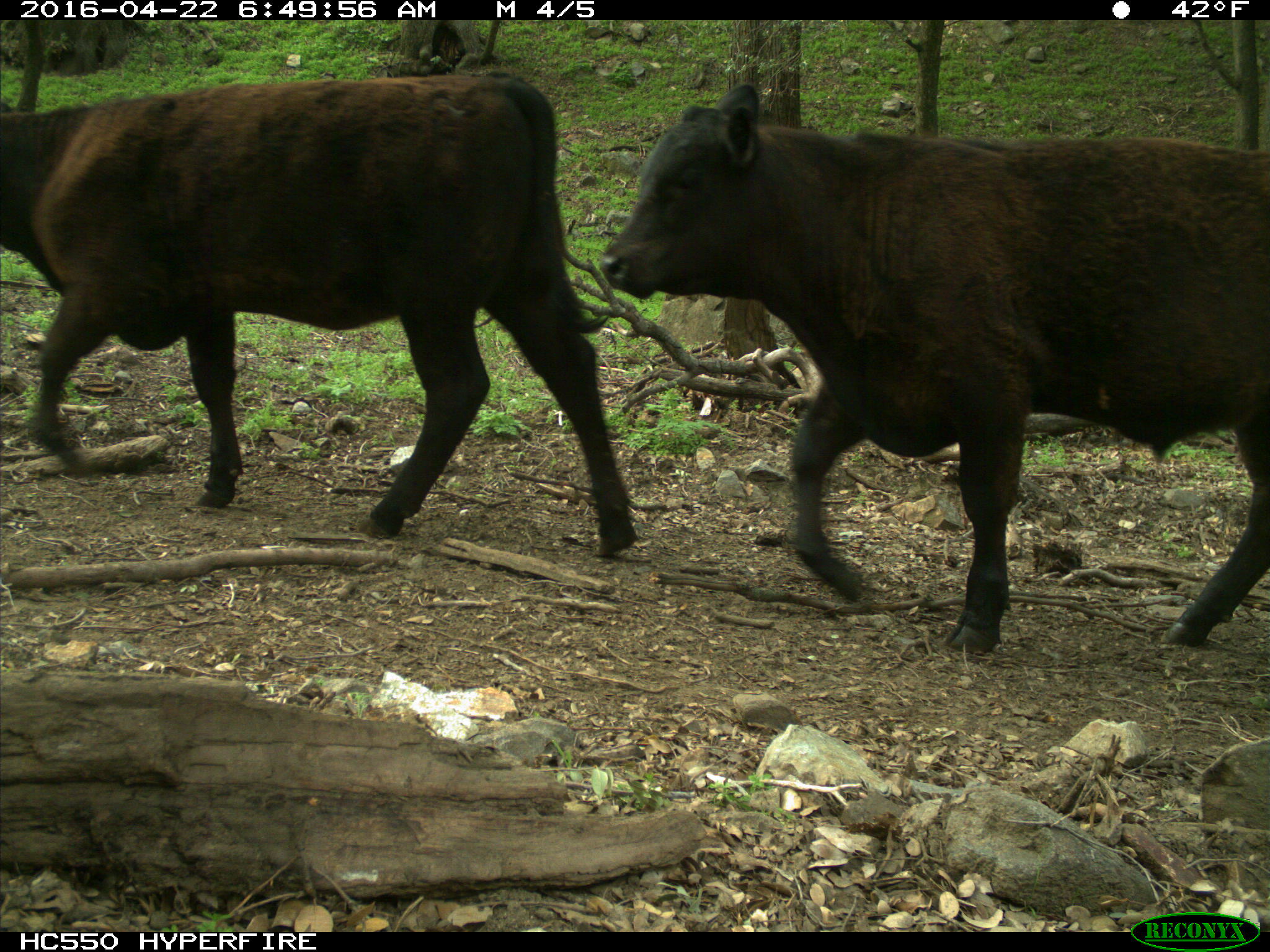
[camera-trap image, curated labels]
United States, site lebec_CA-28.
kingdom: Animalia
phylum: Chordata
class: Mammalia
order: Artiodactyla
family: Bovidae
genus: Bos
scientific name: Bos taurus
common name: domestic cow